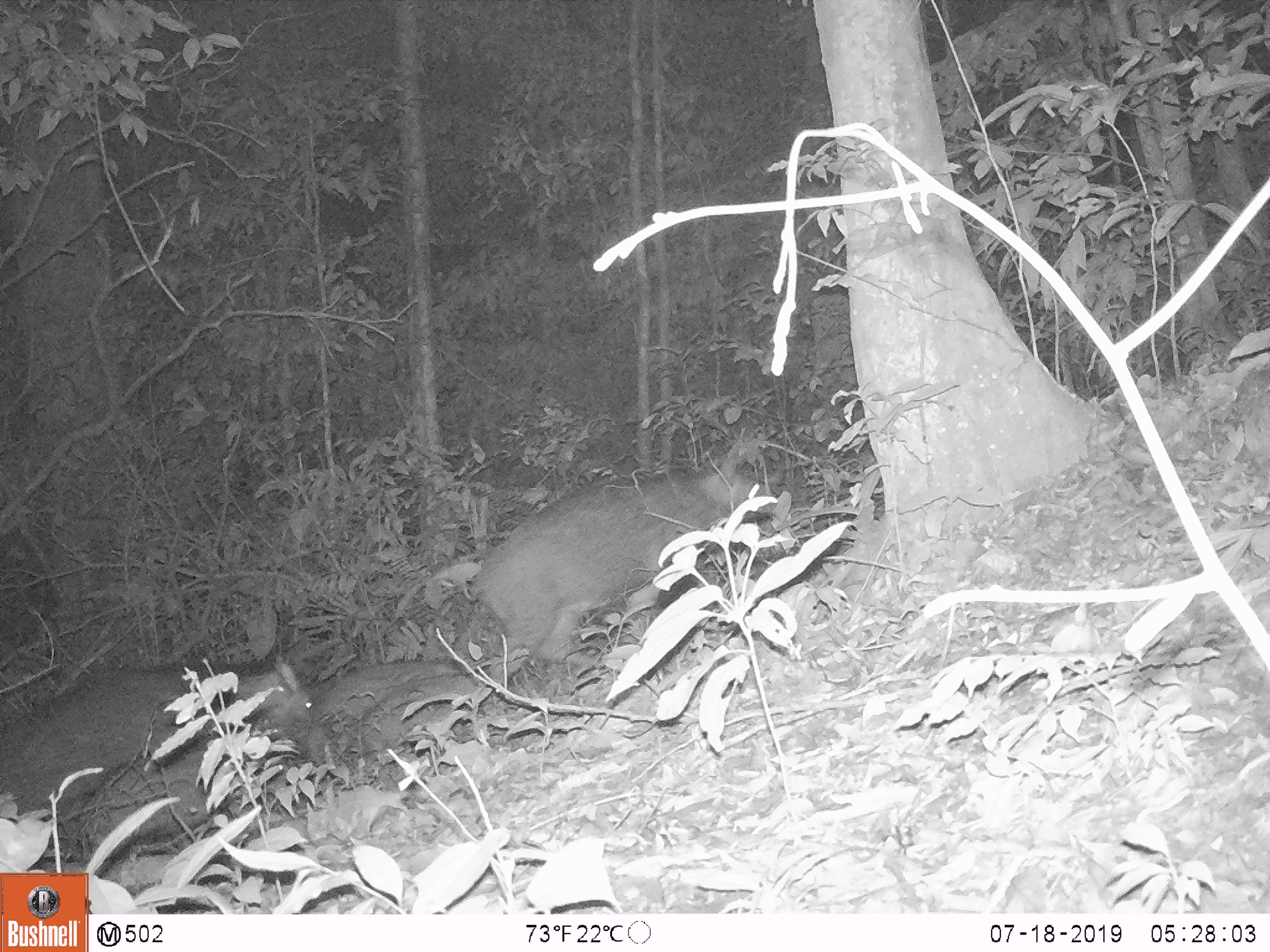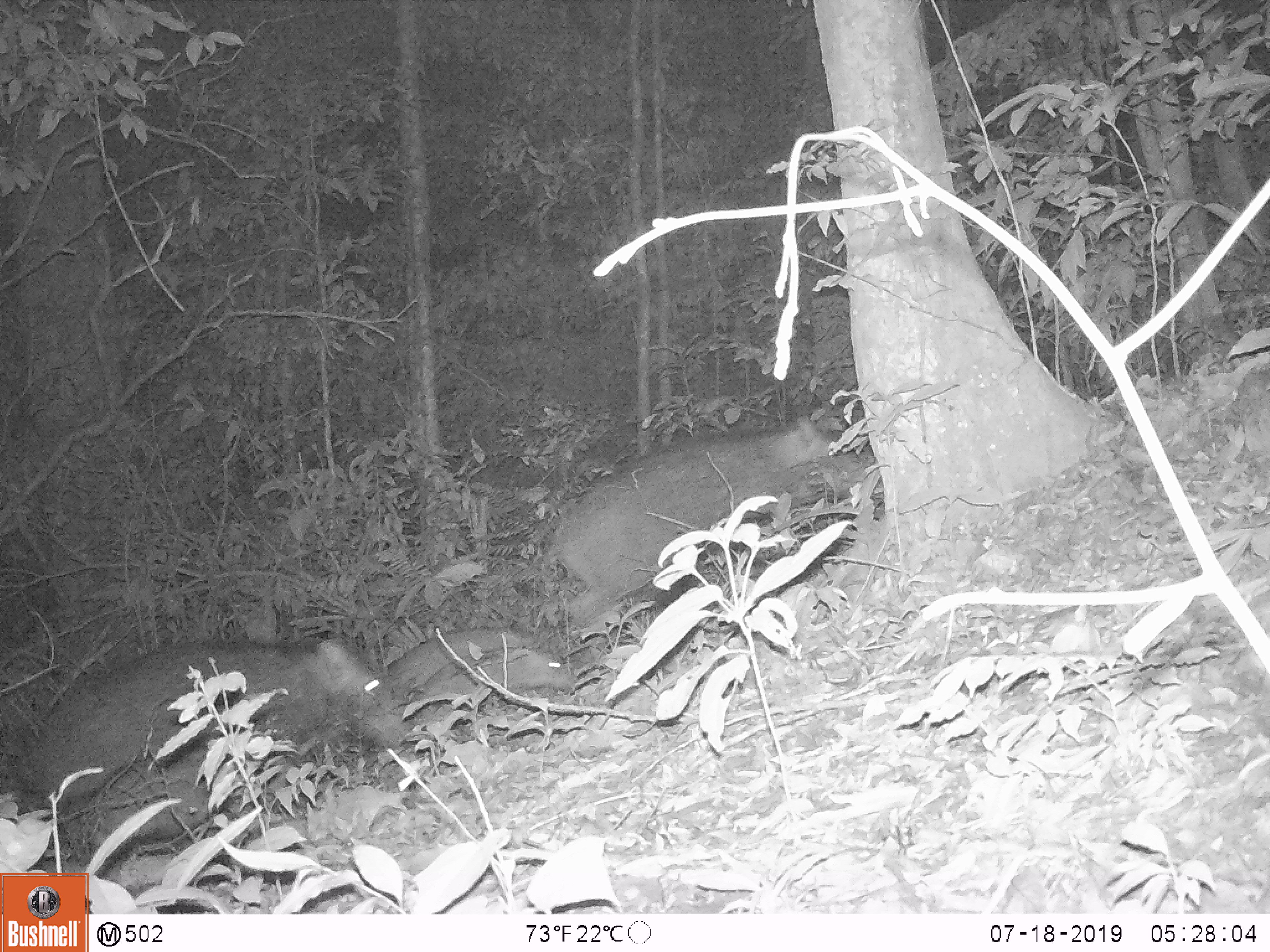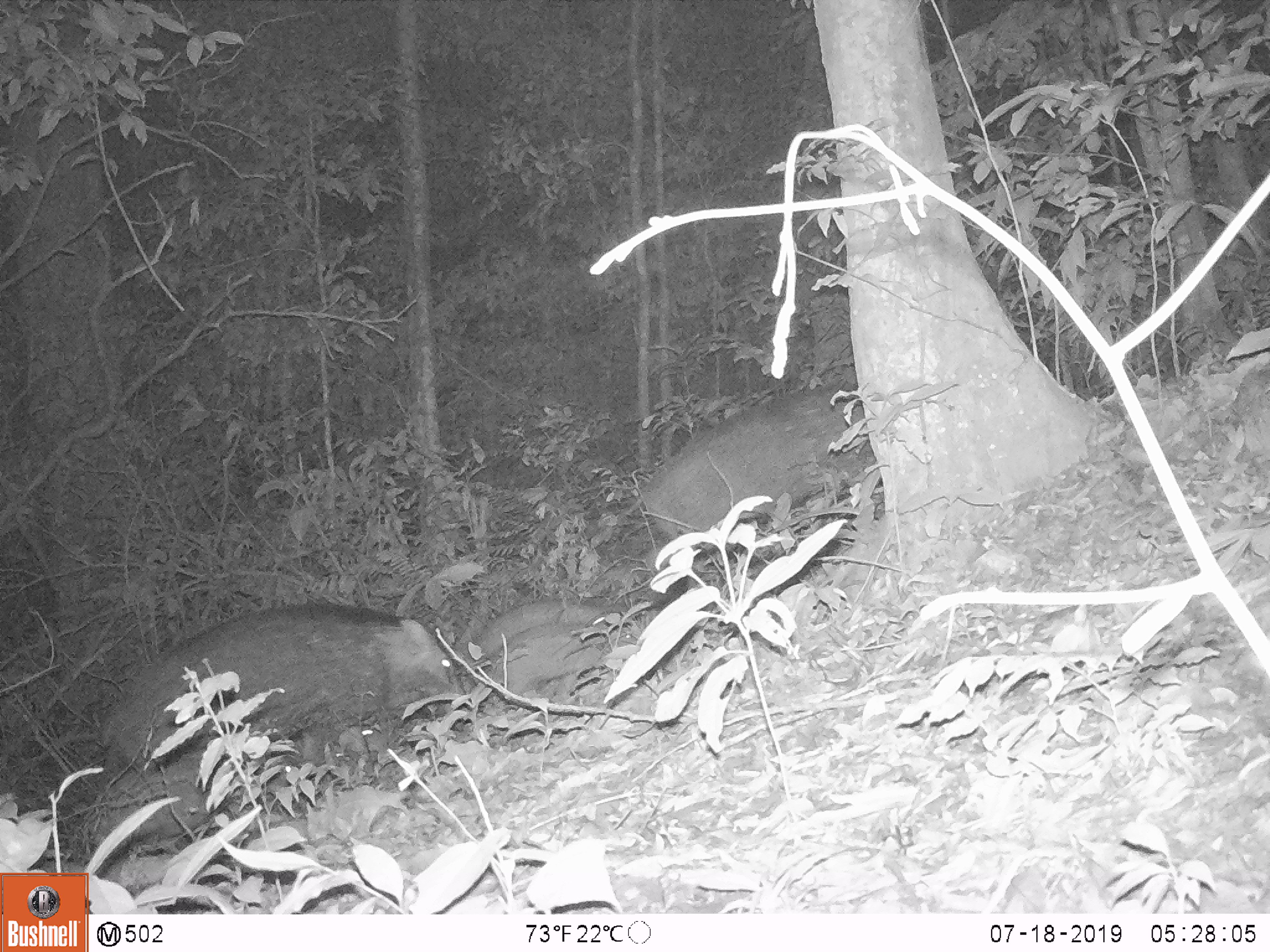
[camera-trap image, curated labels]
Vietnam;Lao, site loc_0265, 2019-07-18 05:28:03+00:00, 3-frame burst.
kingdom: Animalia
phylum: Chordata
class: Mammalia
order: Artiodactyla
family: Suidae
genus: Sus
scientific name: Sus scrofa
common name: eurasian wild pig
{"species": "eurasian wild pig (Sus scrofa)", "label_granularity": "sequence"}